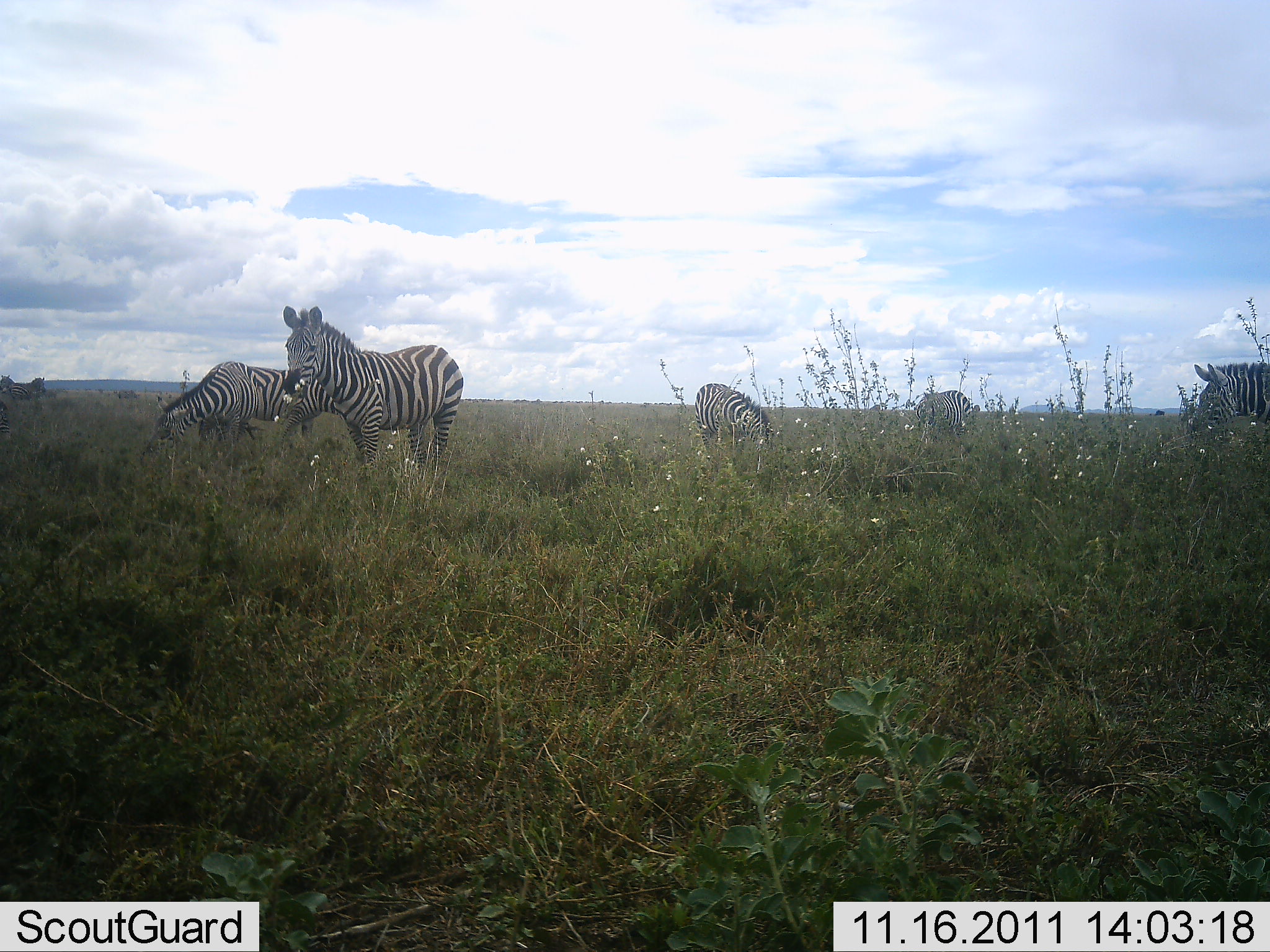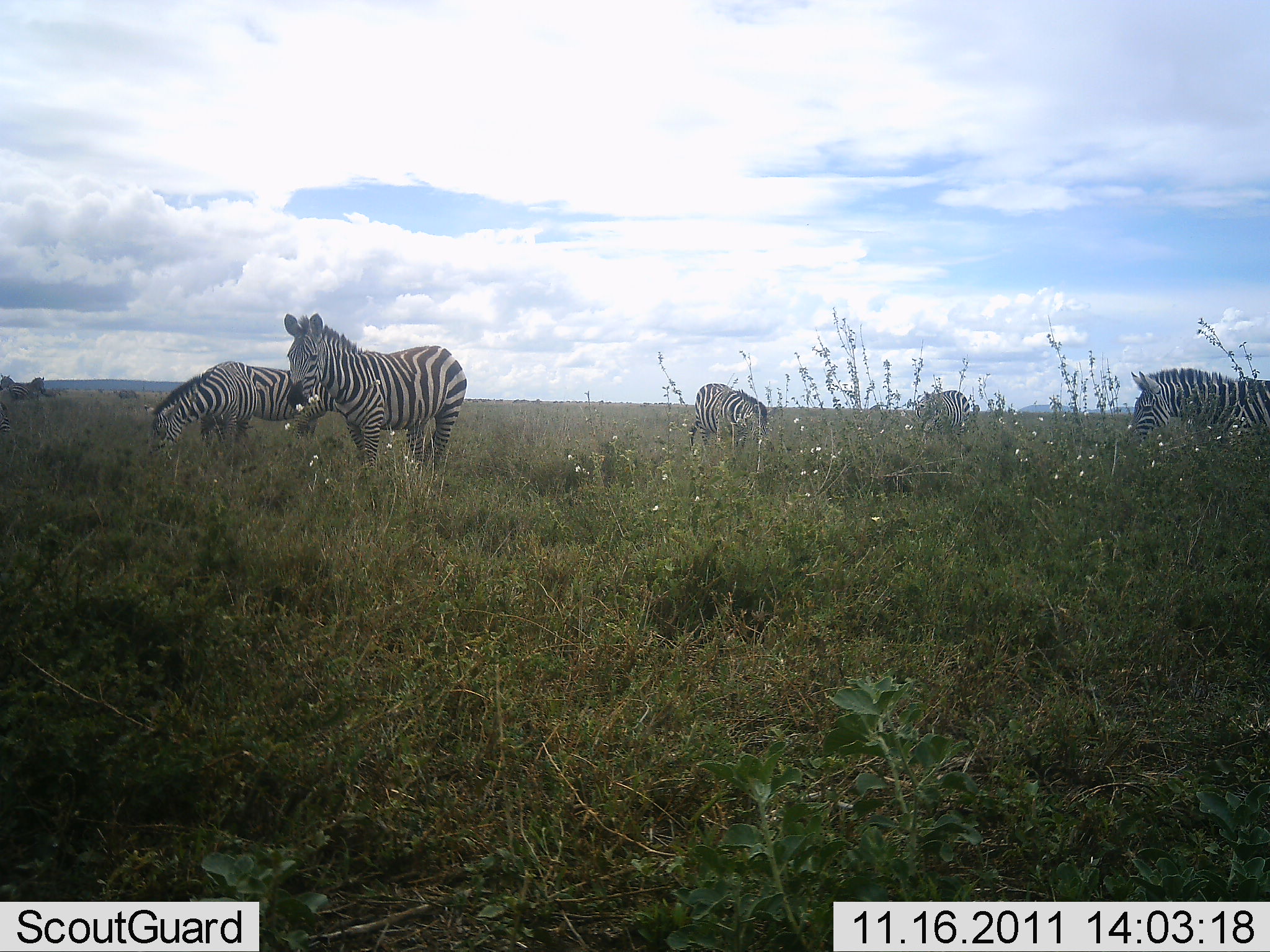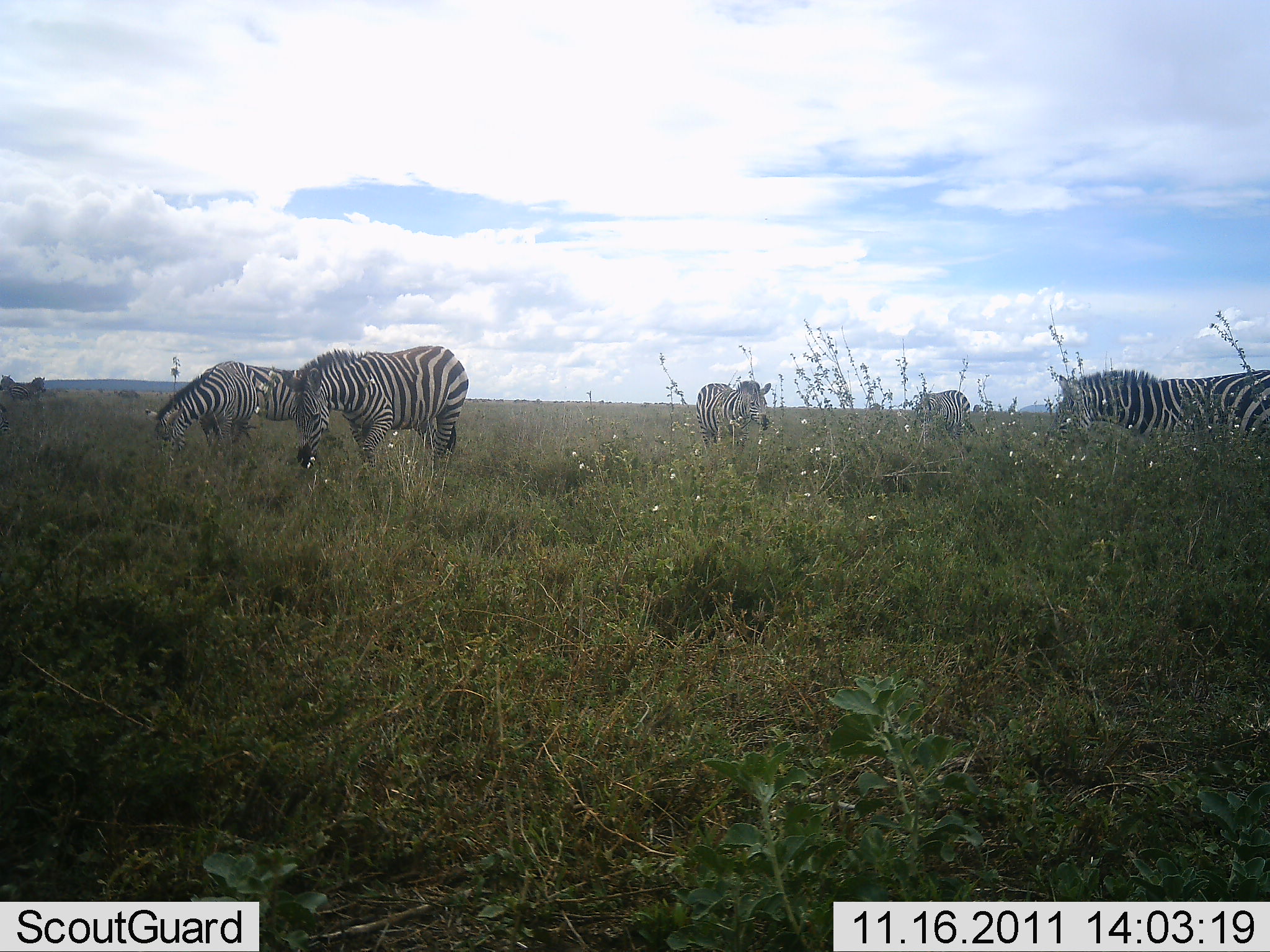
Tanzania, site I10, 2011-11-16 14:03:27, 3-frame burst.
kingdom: Animalia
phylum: Chordata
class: Mammalia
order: Perissodactyla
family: Equidae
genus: Equus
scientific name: Equus quagga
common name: plains zebra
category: zebra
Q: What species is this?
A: Zebra (plains zebra) (Equus quagga).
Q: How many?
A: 5.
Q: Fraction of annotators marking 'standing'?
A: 36%.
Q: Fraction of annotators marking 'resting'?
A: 0%.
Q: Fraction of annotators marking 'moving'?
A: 27%.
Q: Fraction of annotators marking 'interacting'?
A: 0%.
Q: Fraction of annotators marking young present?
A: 0%.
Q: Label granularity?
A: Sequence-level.